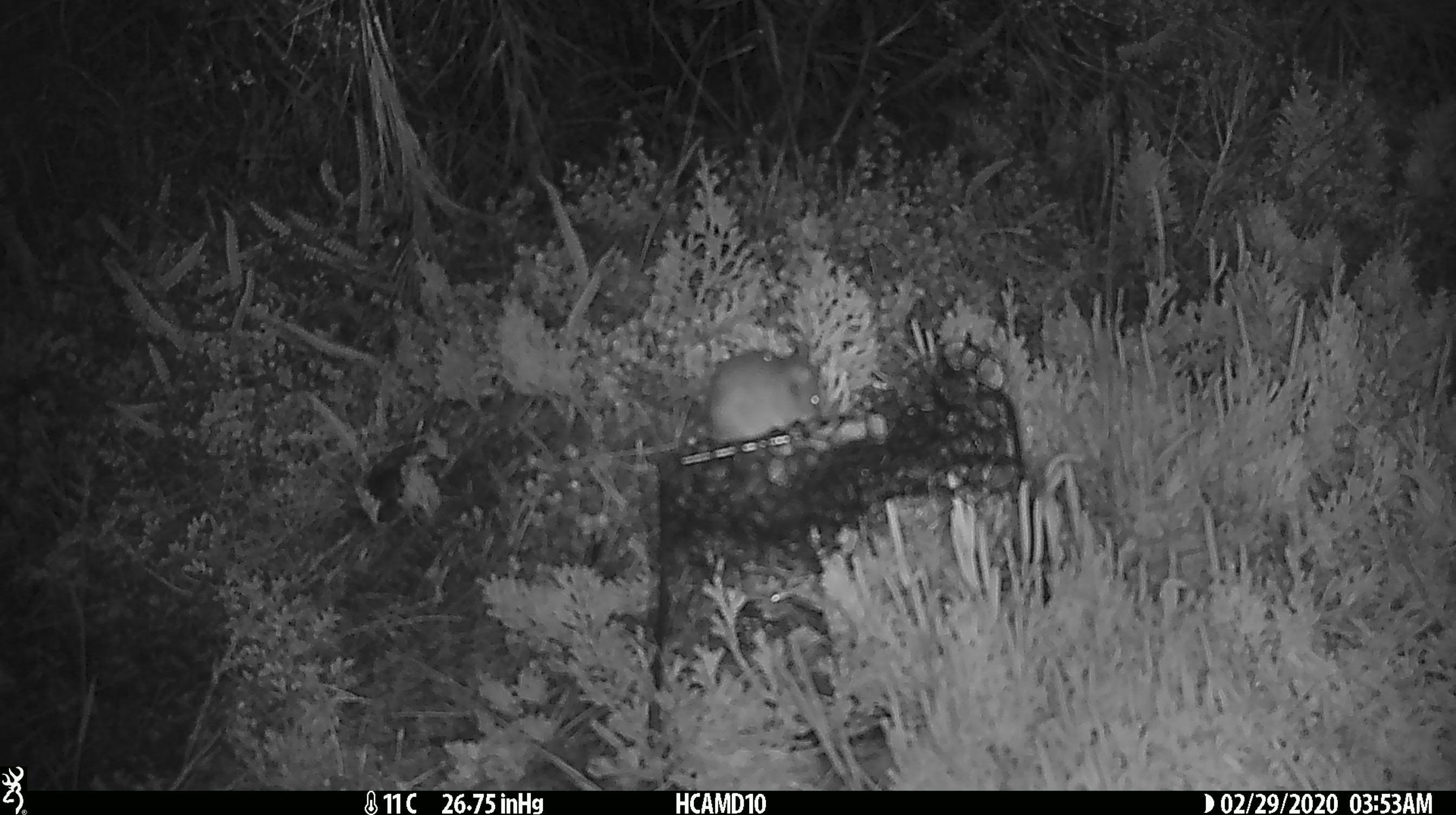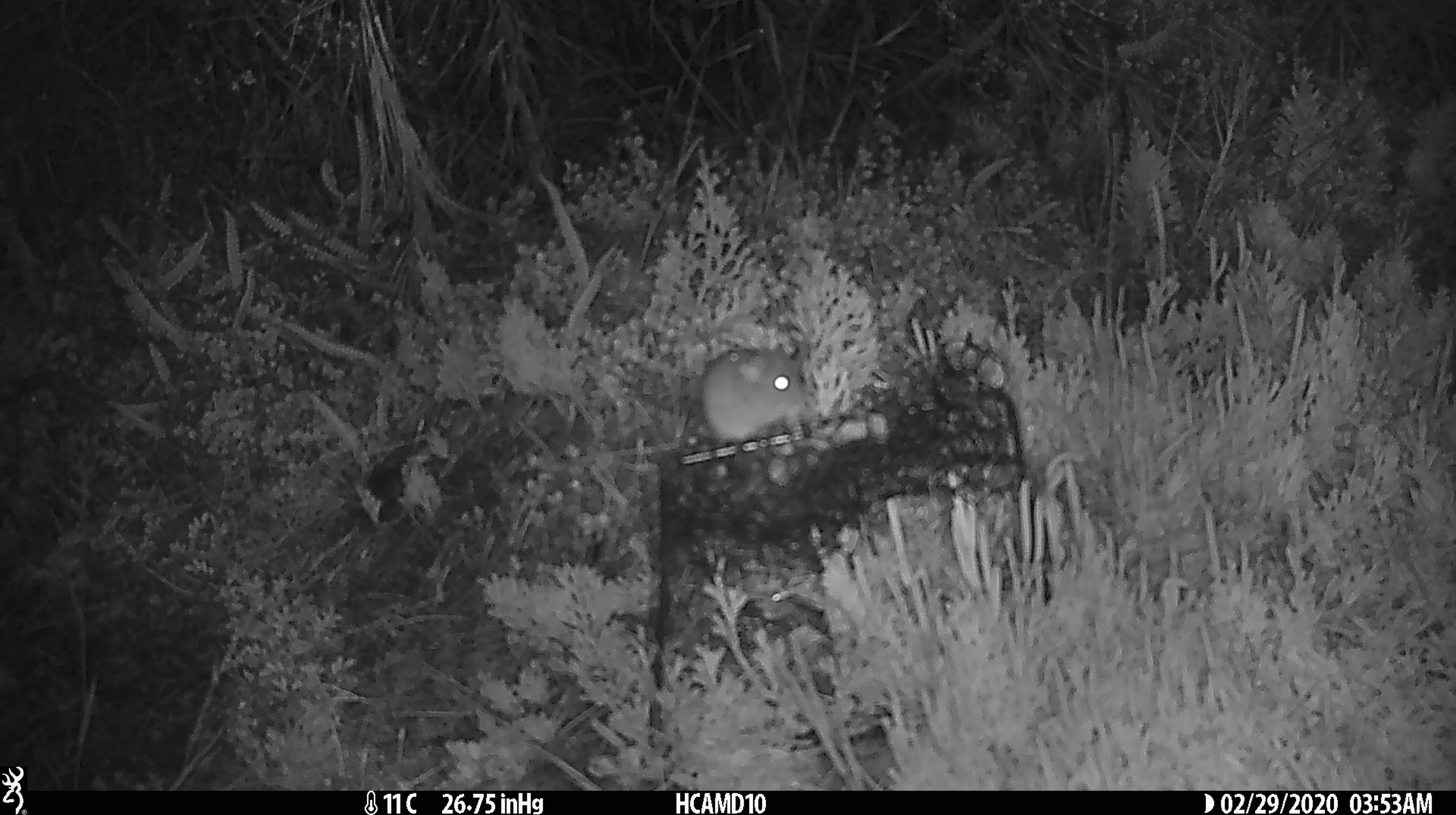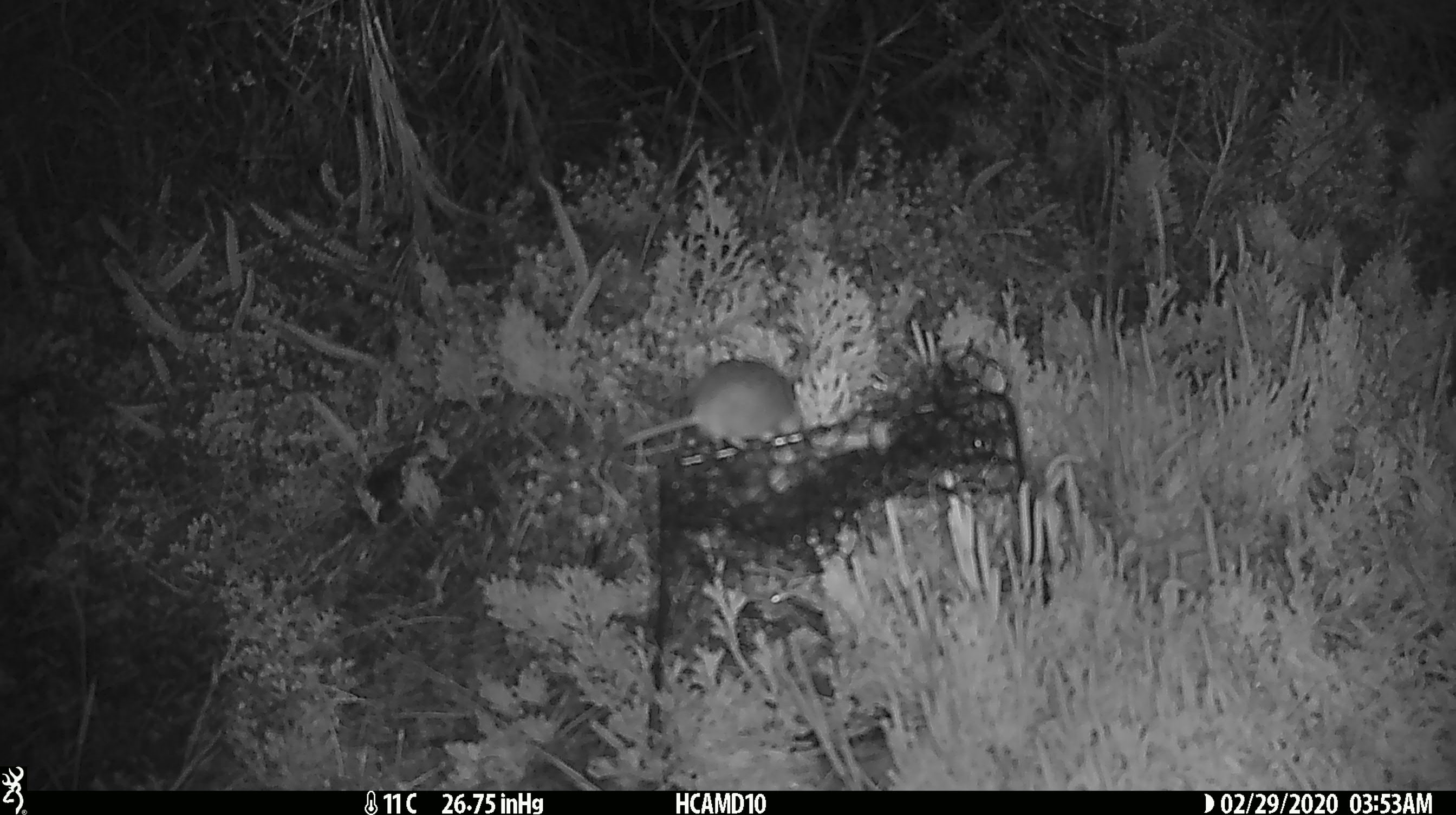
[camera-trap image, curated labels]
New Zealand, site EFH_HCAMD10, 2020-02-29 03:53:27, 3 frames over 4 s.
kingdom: Animalia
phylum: Chordata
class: Mammalia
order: Rodentia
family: Muridae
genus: Mus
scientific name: Mus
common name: mouse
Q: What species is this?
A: Mouse (Mus).